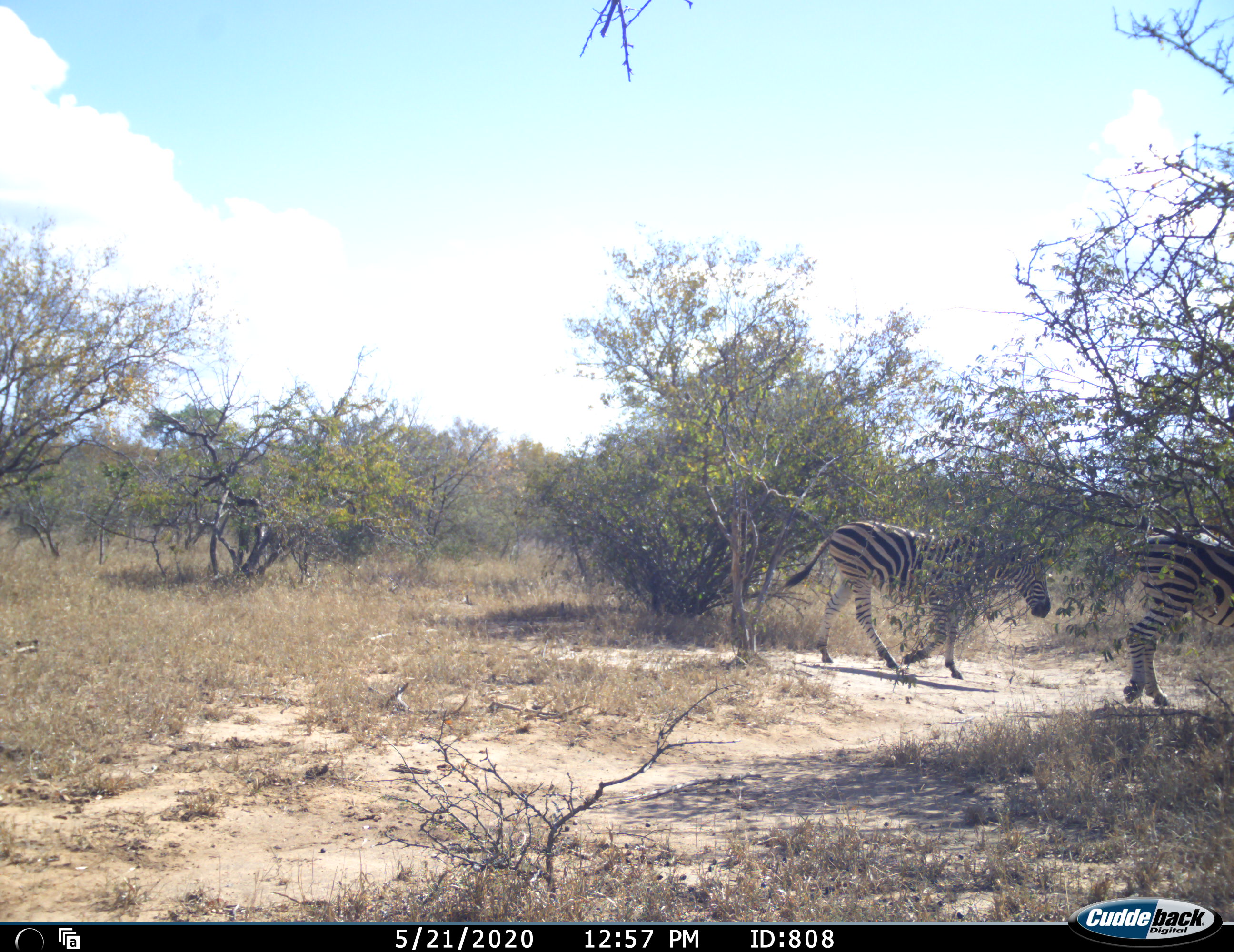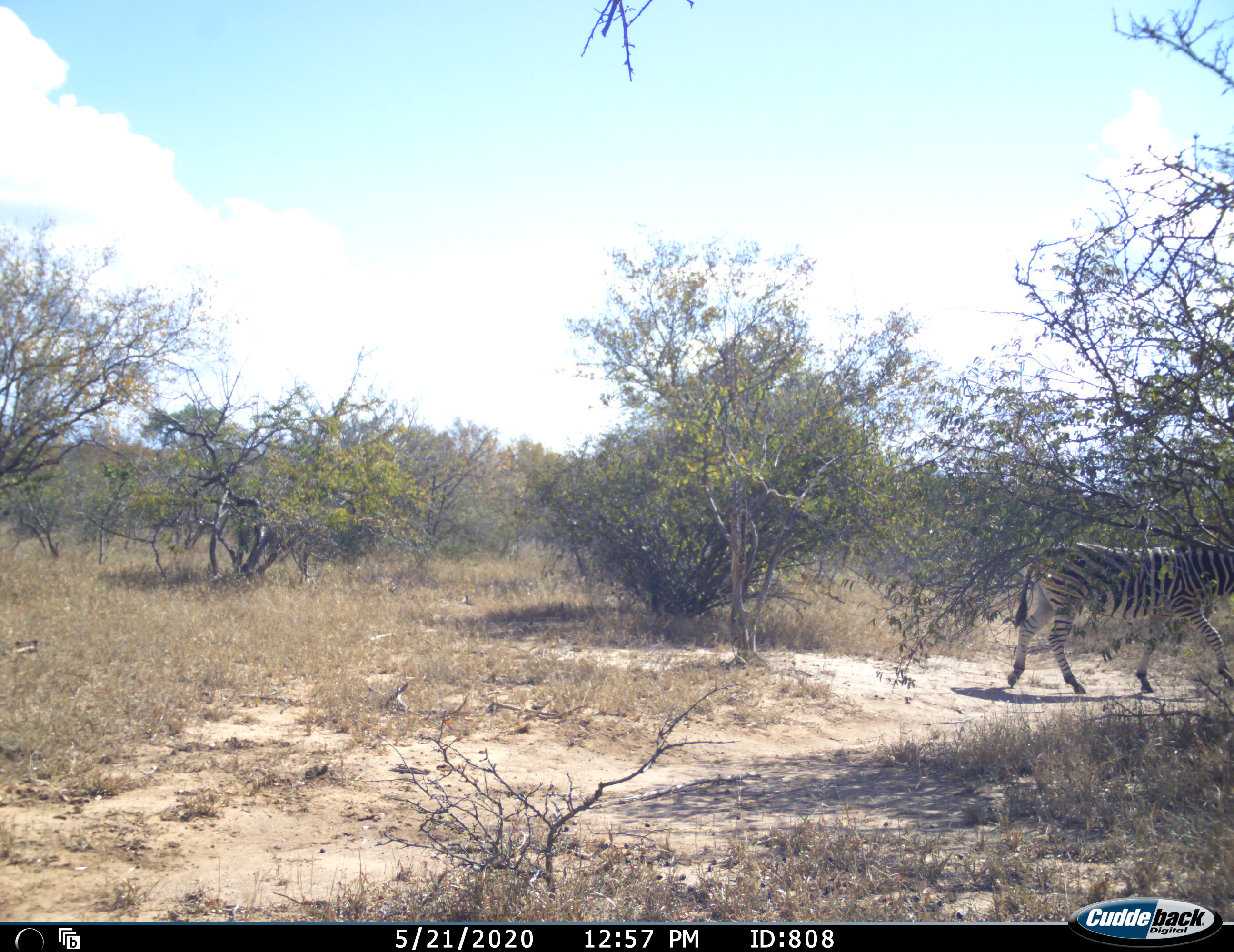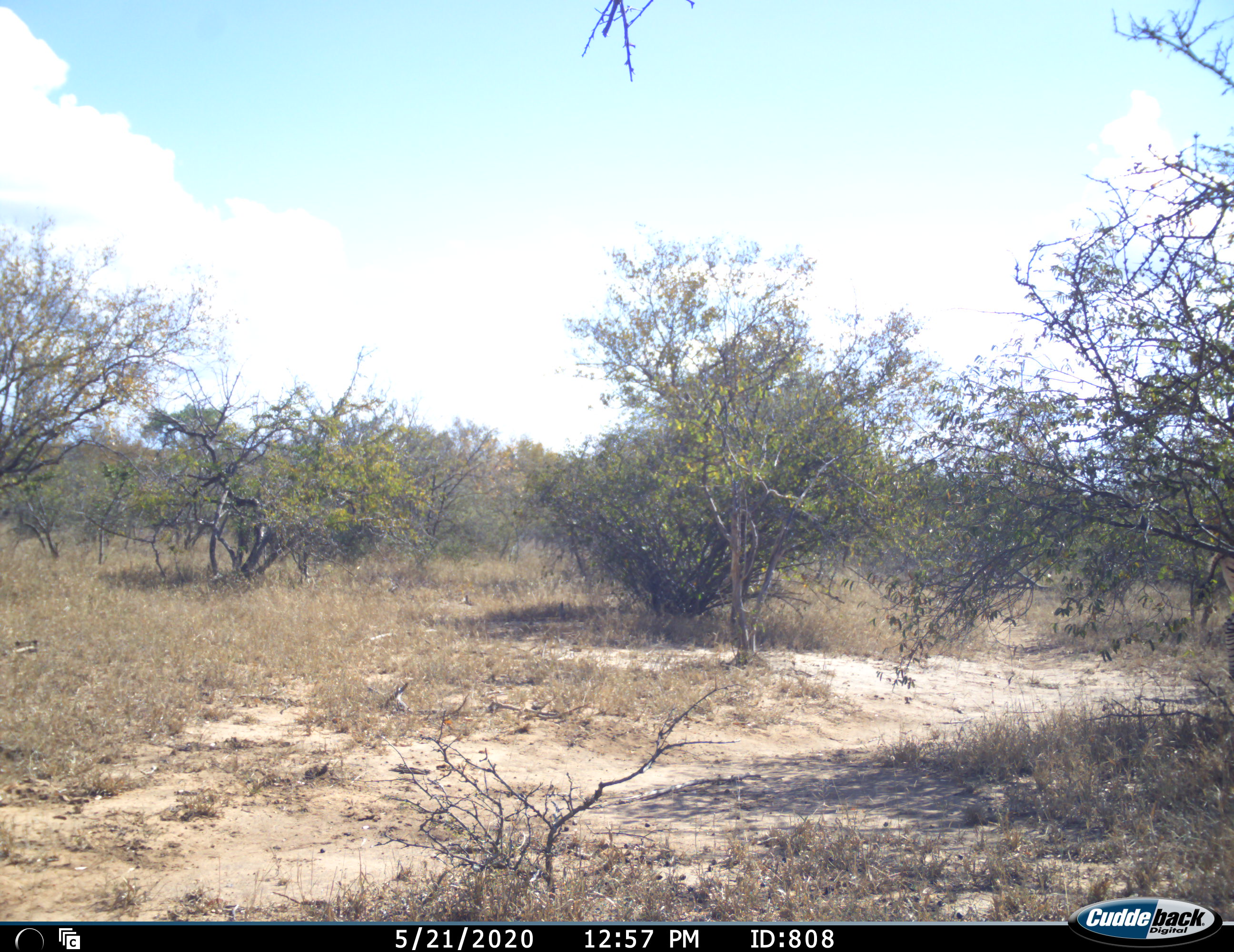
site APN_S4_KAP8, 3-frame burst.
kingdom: Animalia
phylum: Chordata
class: Mammalia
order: Perissodactyla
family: Equidae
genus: Equus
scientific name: Equus quagga burchellii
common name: burchell's zebra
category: zebraburchells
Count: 2.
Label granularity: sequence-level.